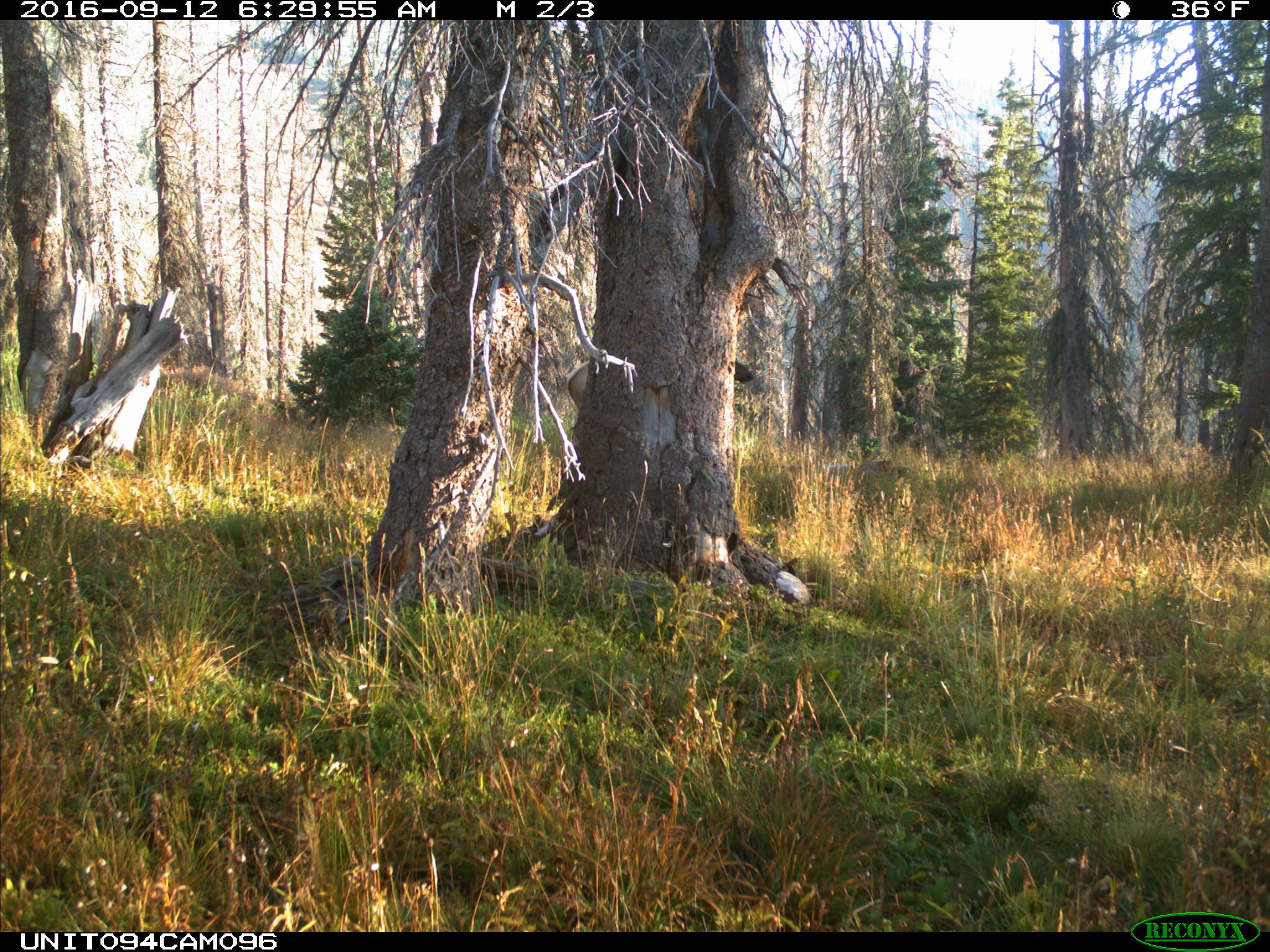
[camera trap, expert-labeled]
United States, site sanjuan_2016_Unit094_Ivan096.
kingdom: Animalia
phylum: Chordata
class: Mammalia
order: Artiodactyla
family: Cervidae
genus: Cervus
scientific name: Cervus elaphus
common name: red deer